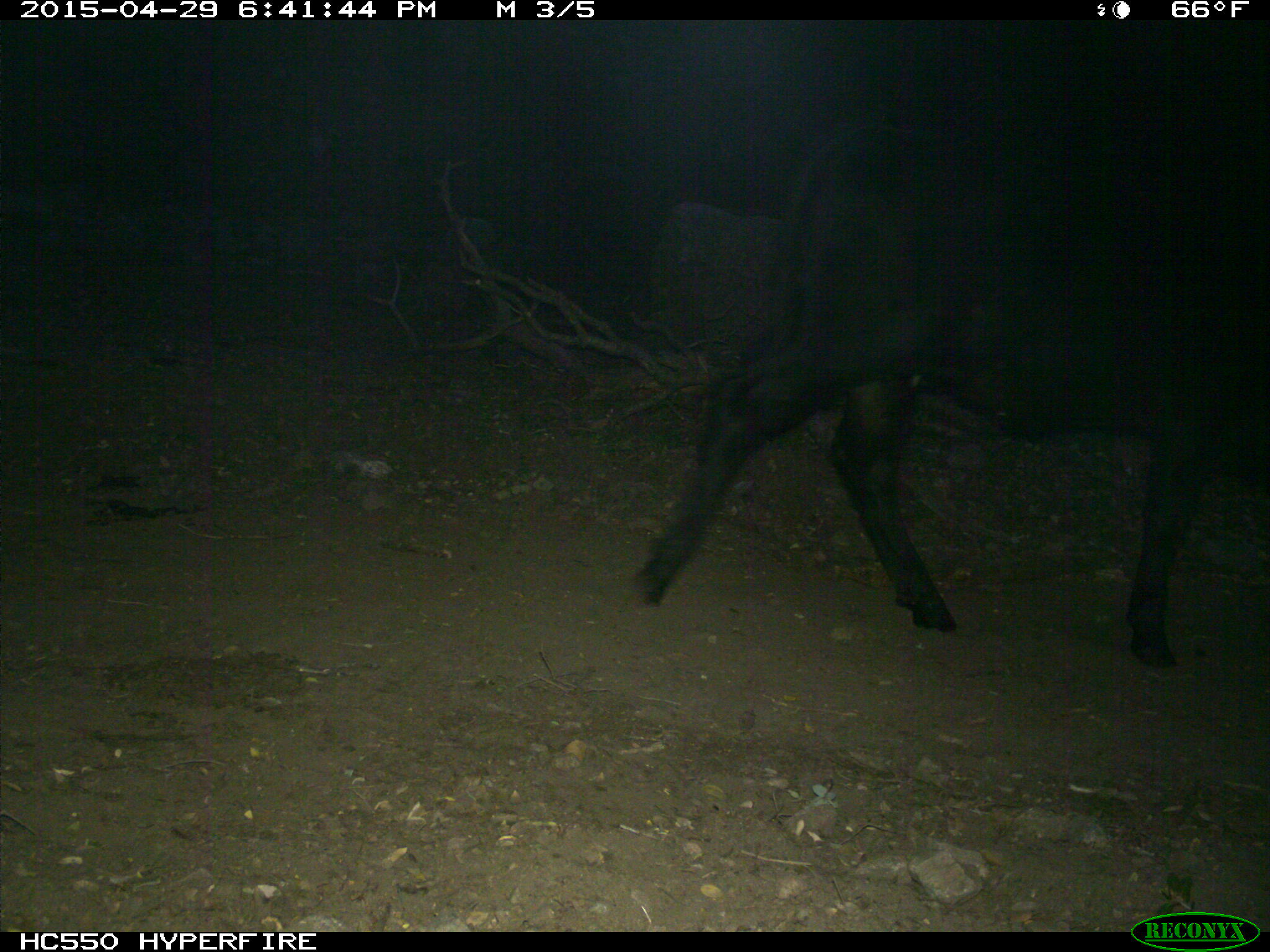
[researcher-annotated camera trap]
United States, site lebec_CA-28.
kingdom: Animalia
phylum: Chordata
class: Mammalia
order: Artiodactyla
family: Bovidae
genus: Bos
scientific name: Bos taurus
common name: domestic cow